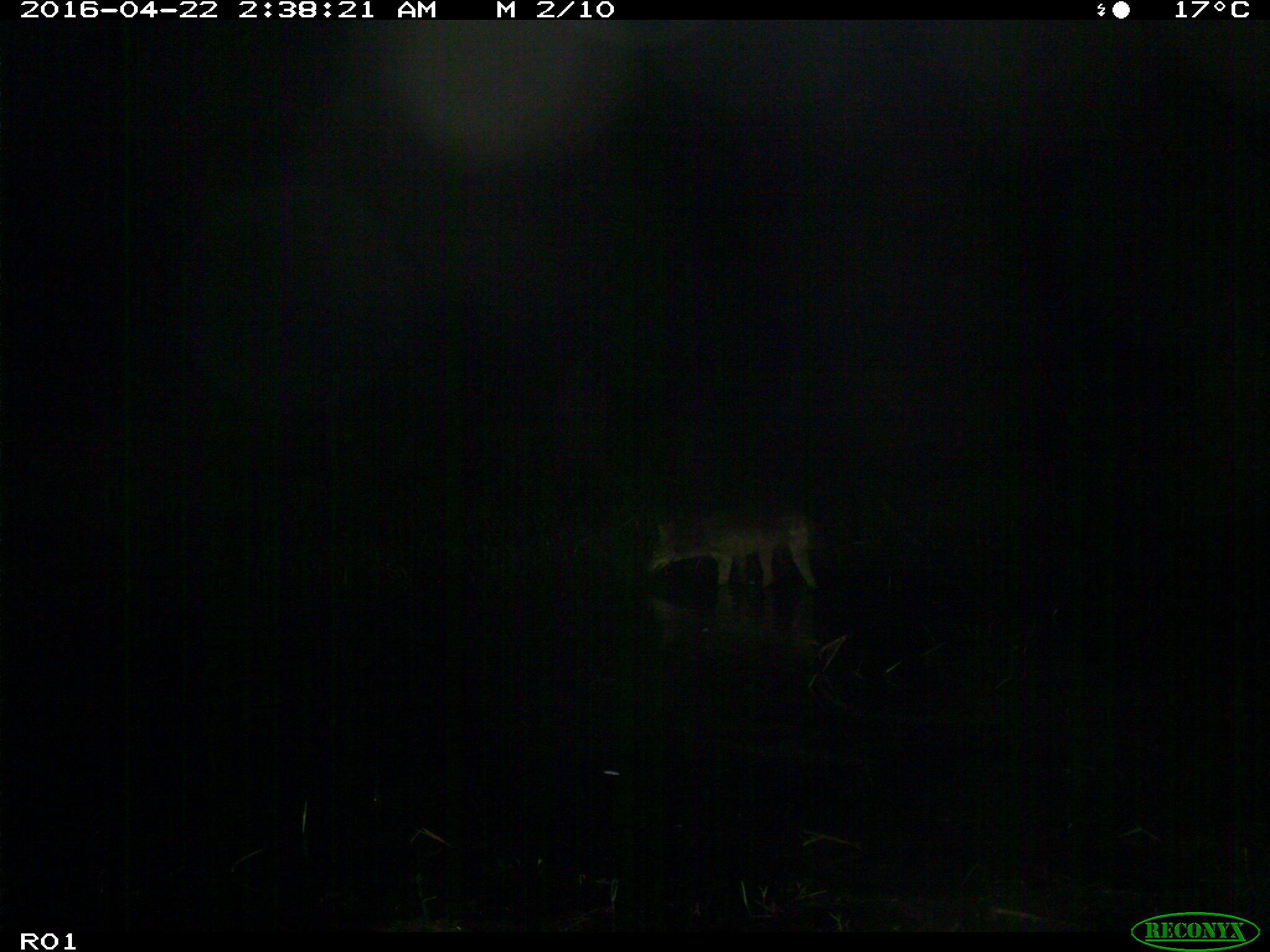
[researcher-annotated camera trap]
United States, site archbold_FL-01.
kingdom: Animalia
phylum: Chordata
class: Mammalia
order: Carnivora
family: Canidae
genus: Canis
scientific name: Canis latrans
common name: coyote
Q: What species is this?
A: Canis latrans (coyote).